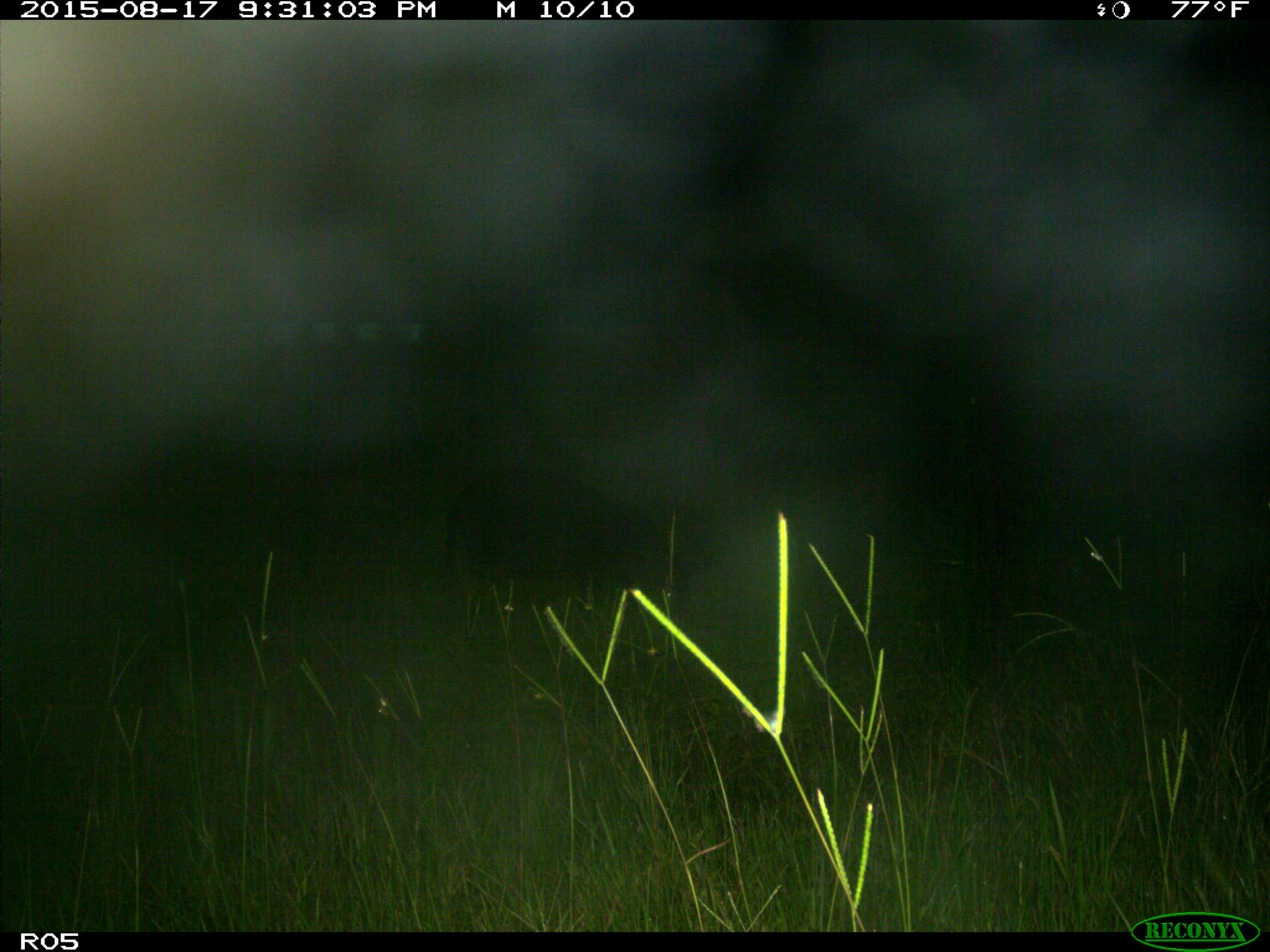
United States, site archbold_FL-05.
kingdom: Animalia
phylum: Chordata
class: Mammalia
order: Artiodactyla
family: Suidae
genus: Sus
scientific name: Sus scrofa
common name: wild boar